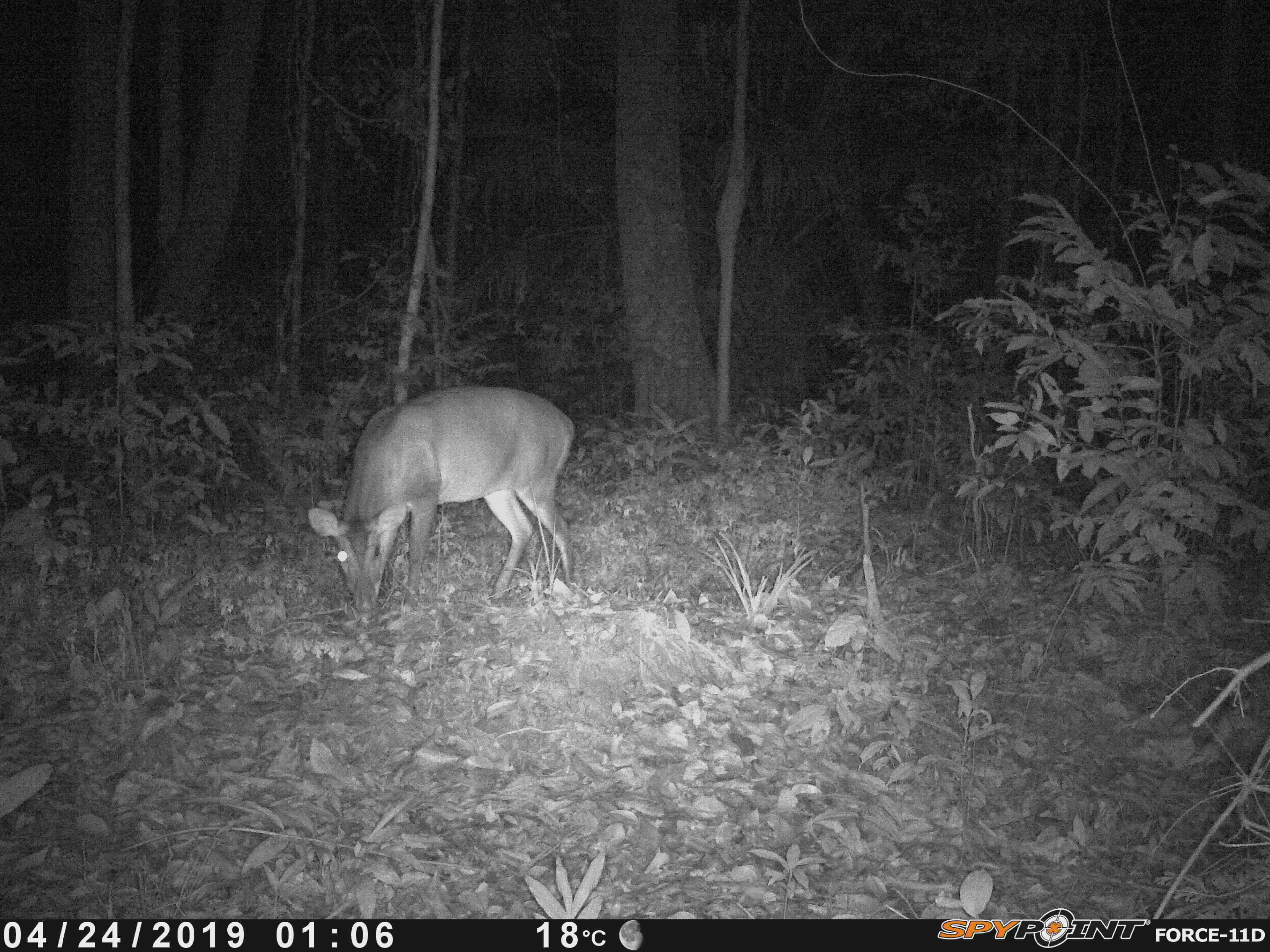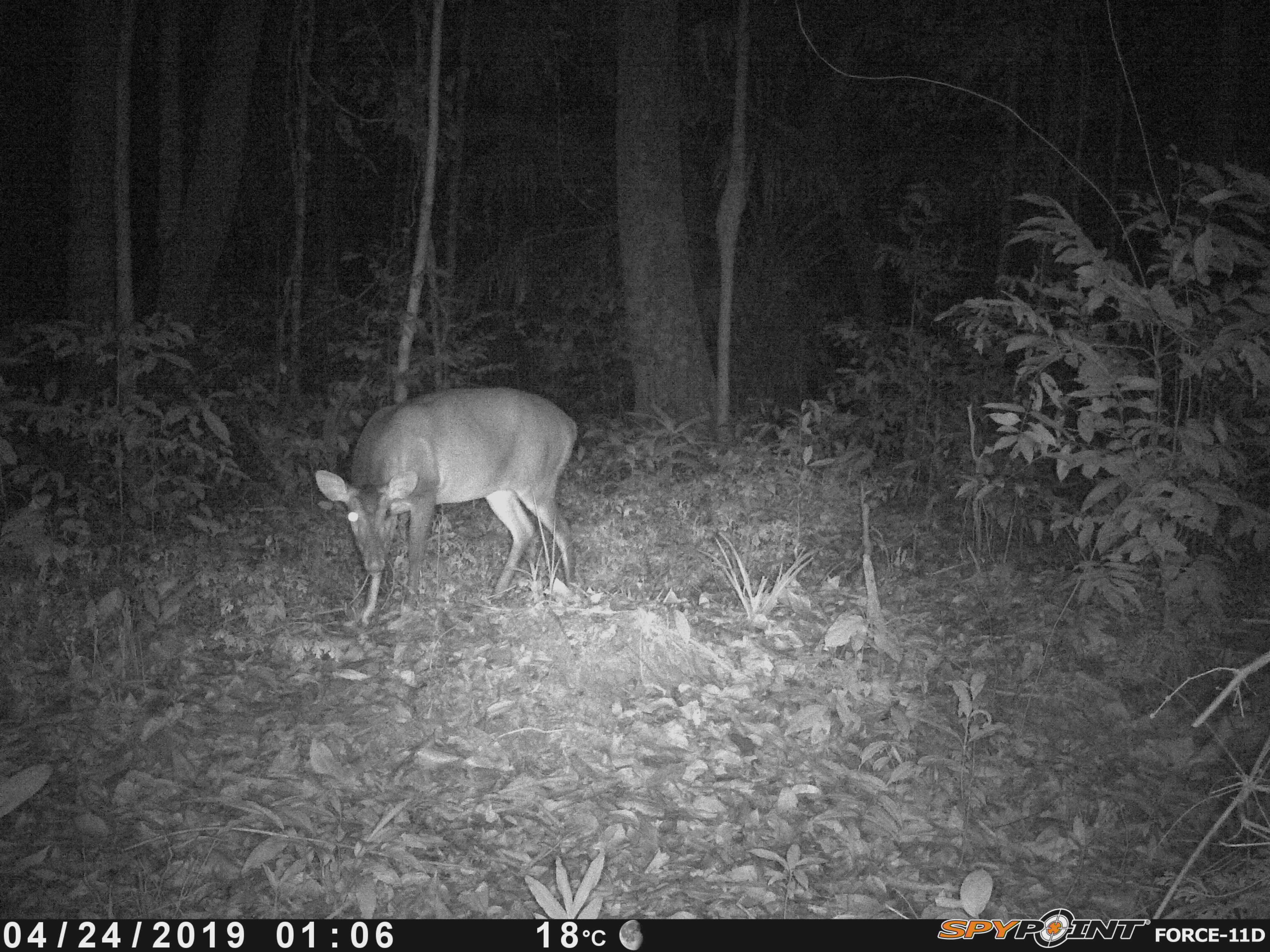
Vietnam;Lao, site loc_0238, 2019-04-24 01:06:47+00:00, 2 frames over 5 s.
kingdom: Animalia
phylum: Chordata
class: Mammalia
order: Artiodactyla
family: Cervidae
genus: Muntiacus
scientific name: Muntiacus vuquangensis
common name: large-antlered muntjac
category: large antlered muntjac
Large antlered muntjac (large-antlered muntjac) (Muntiacus vuquangensis). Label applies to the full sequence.